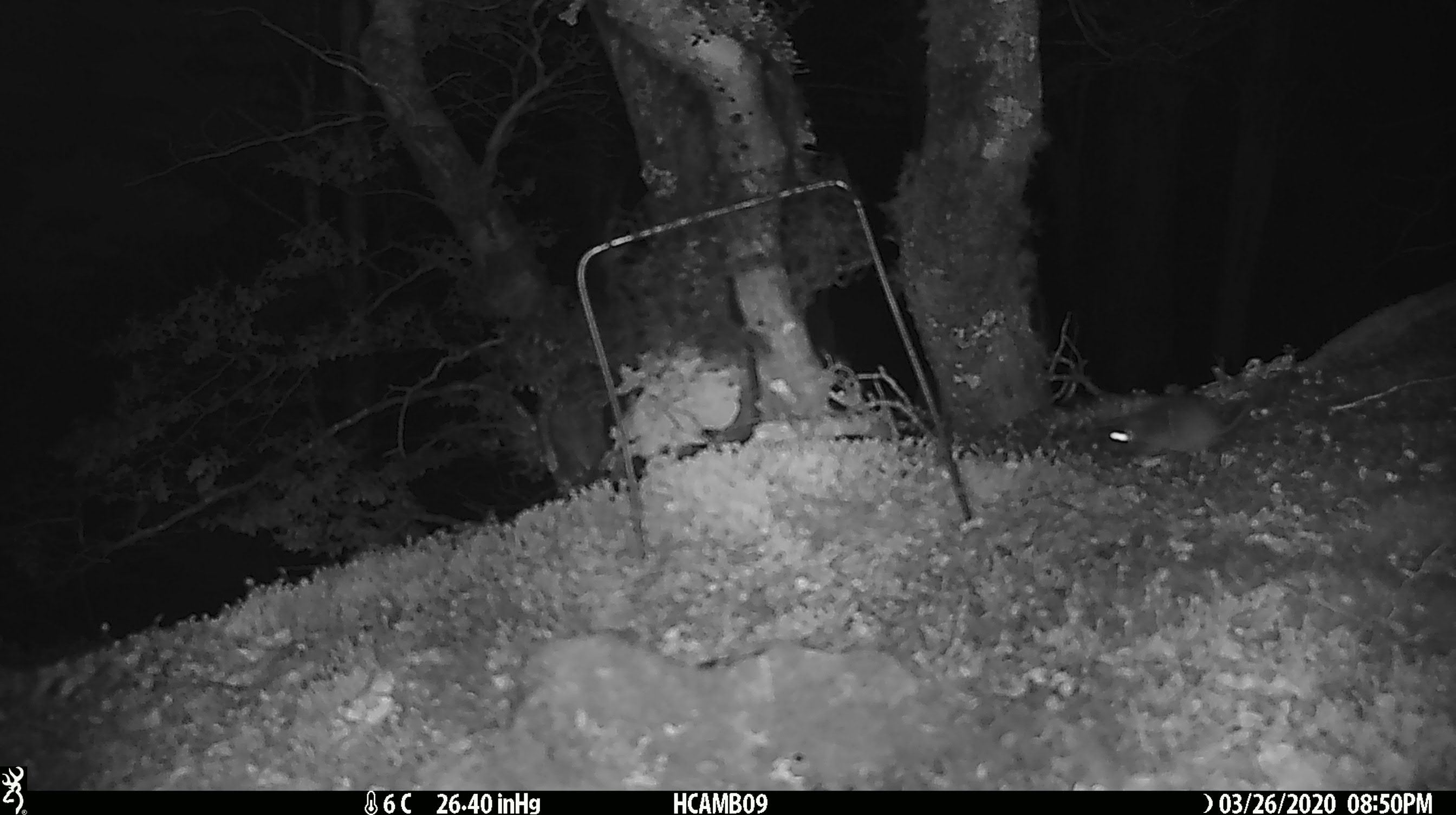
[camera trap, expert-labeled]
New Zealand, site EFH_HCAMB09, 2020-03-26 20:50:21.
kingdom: Animalia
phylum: Chordata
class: Mammalia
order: Rodentia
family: Muridae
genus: Mus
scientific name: Mus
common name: mouse